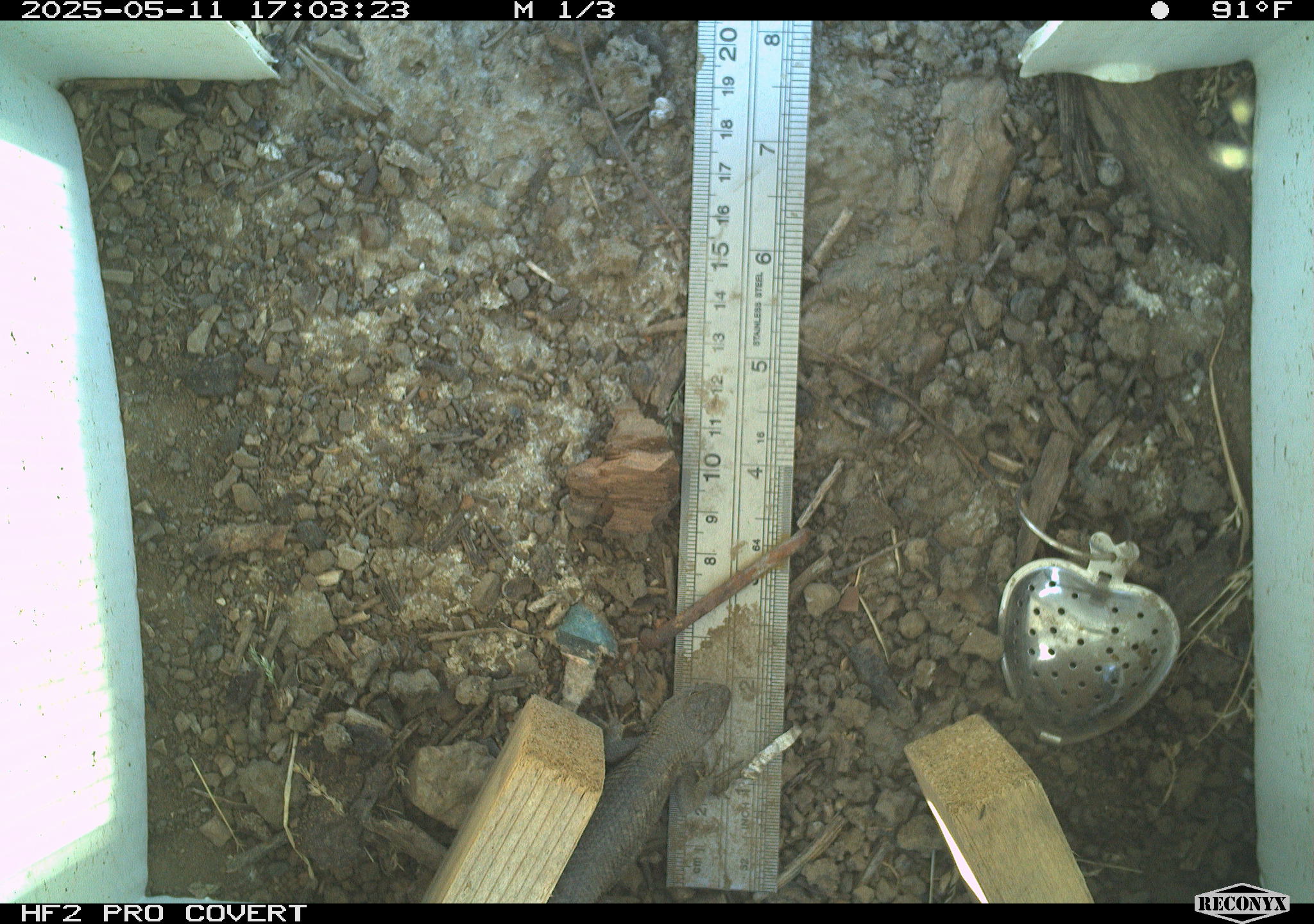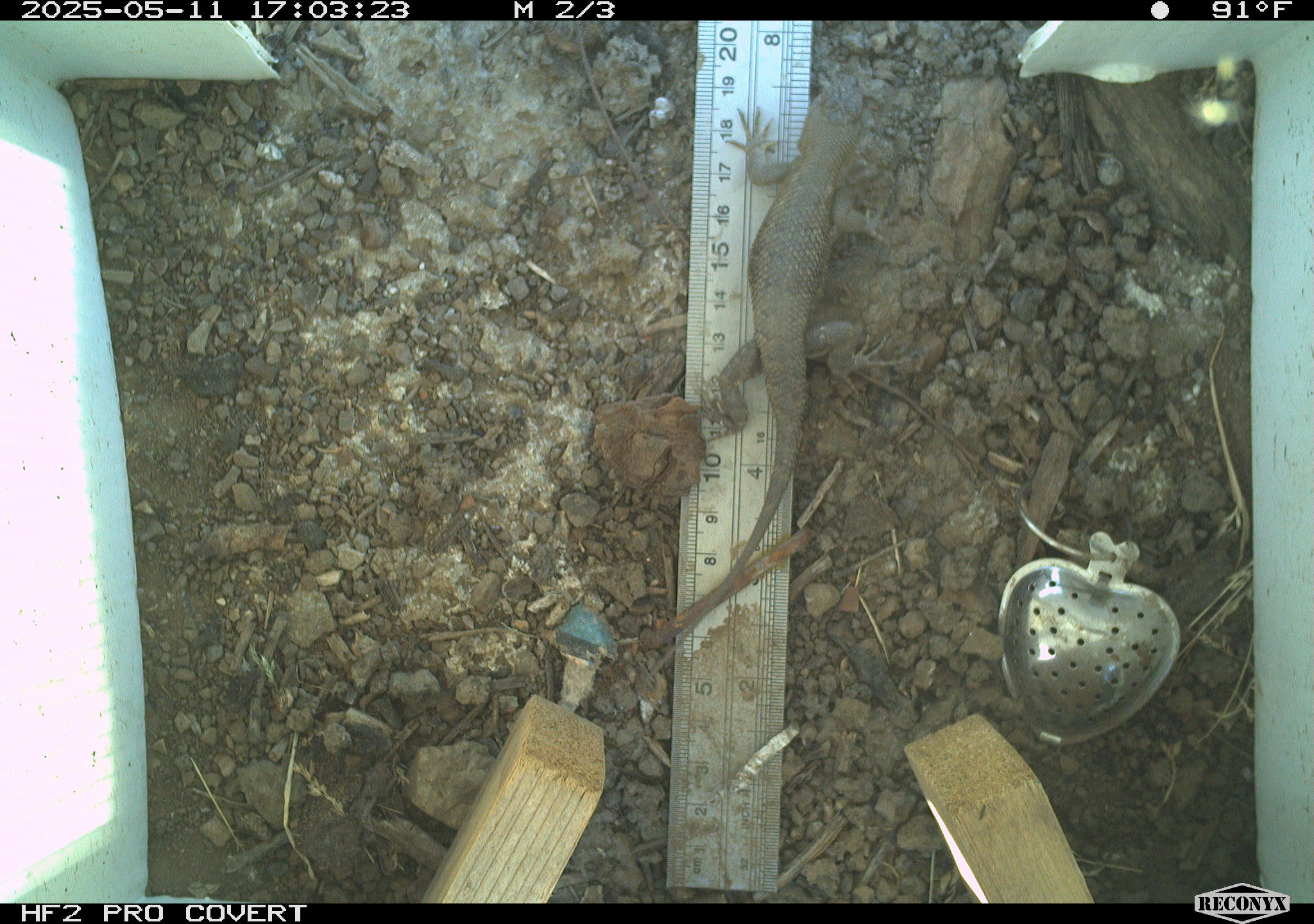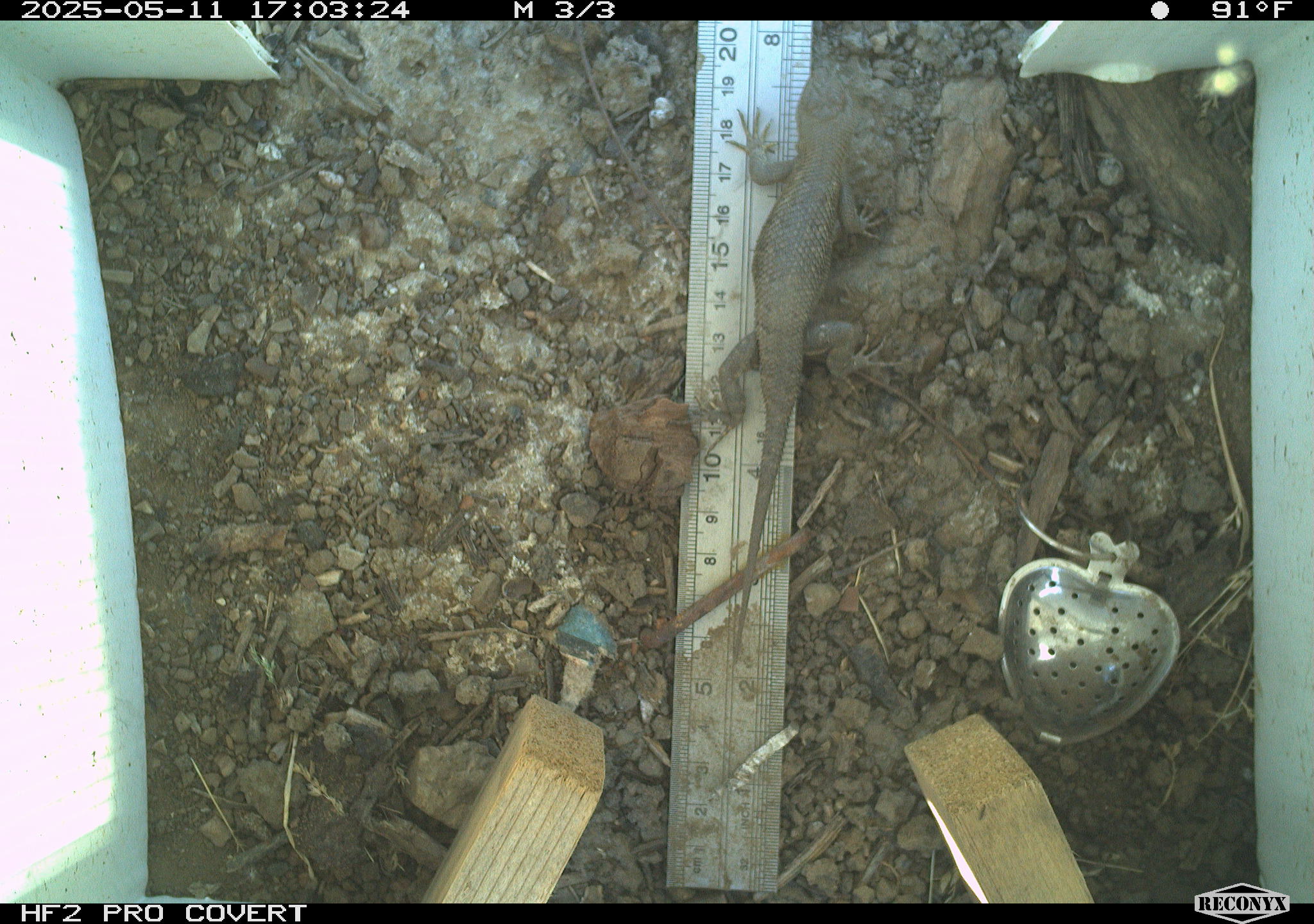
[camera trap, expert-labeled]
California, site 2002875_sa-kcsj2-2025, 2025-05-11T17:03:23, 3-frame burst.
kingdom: Animalia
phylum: Chordata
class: Reptilia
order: Squamata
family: Phrynosomatidae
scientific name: Phrynosomatidae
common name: north american spiny lizards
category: sceloporus/uta species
Sceloporus/uta species (north american spiny lizards) (Phrynosomatidae).